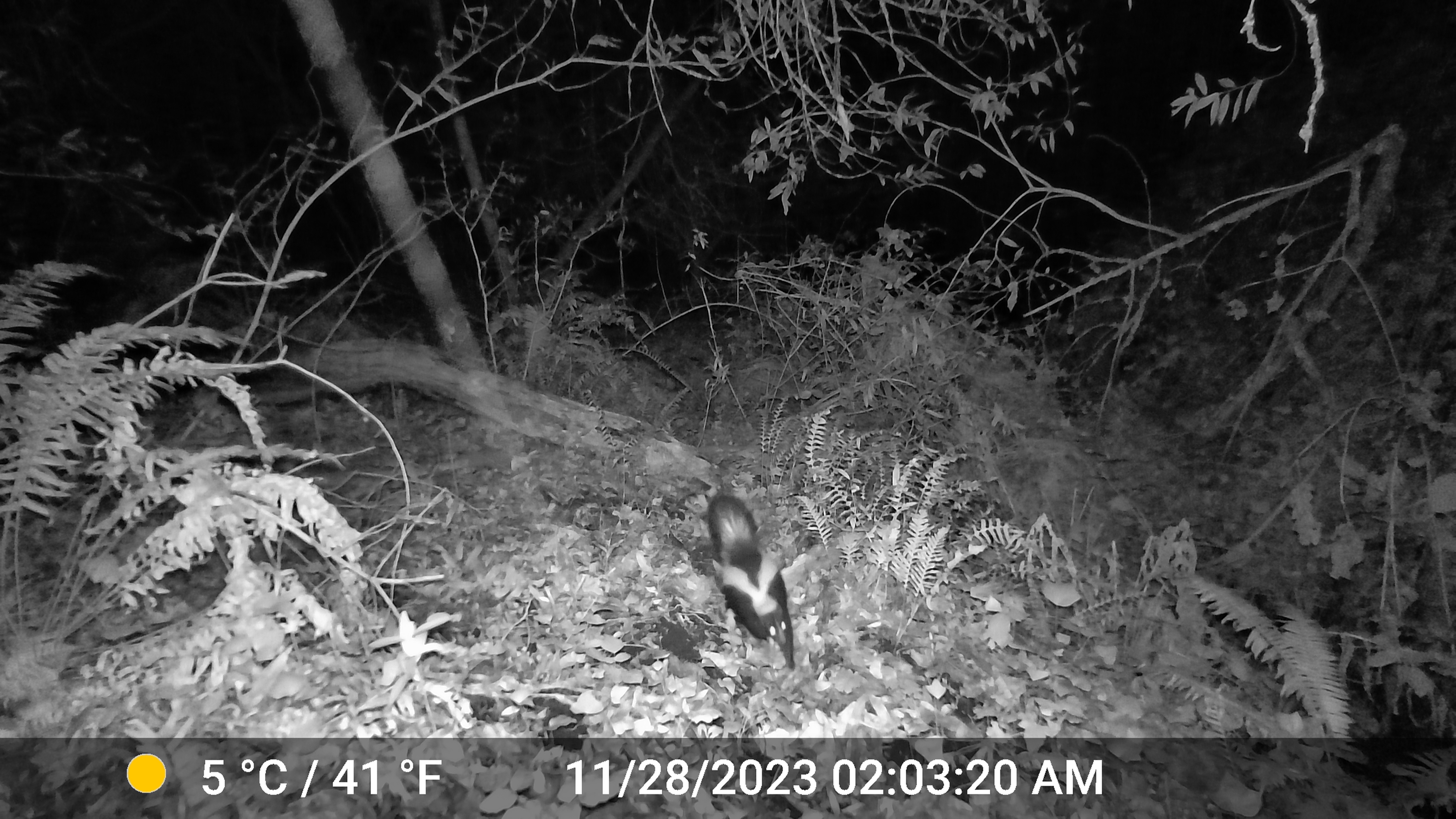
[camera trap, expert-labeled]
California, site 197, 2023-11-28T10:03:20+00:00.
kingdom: Animalia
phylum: Chordata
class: Mammalia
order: Carnivora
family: Mephitidae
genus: Mephitis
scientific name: Mephitis mephitis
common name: striped skunk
Striped skunk (Mephitis mephitis).